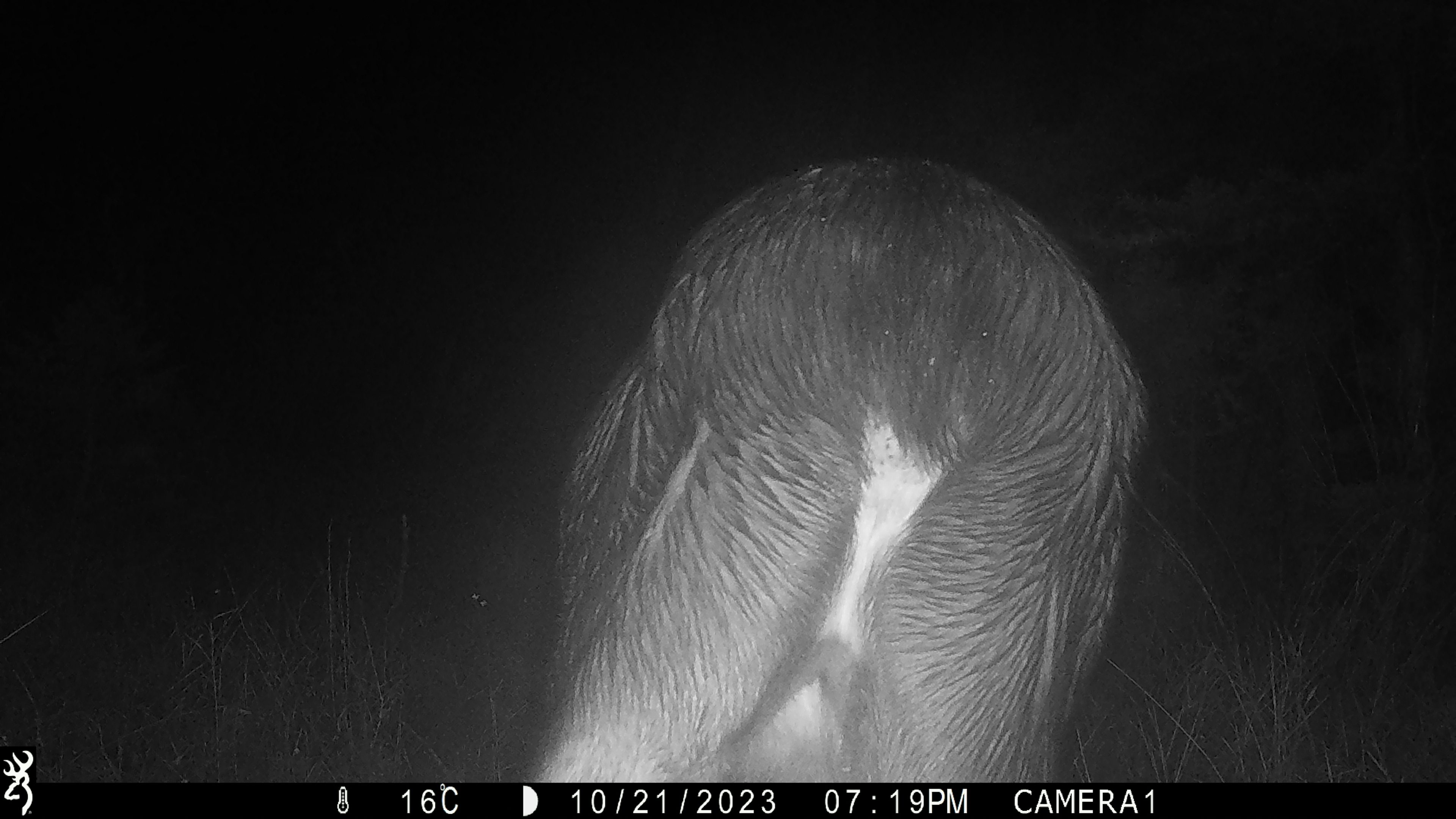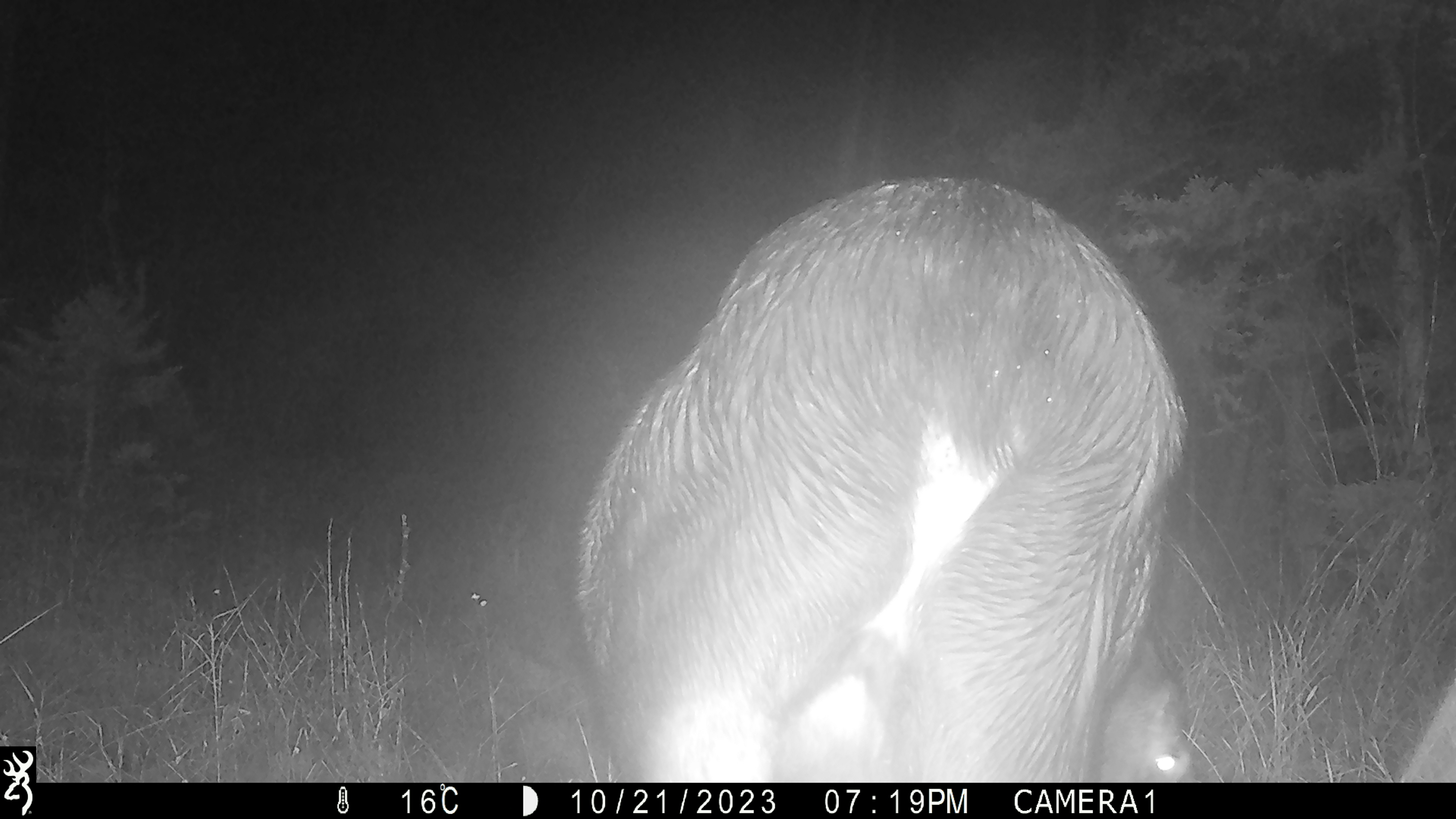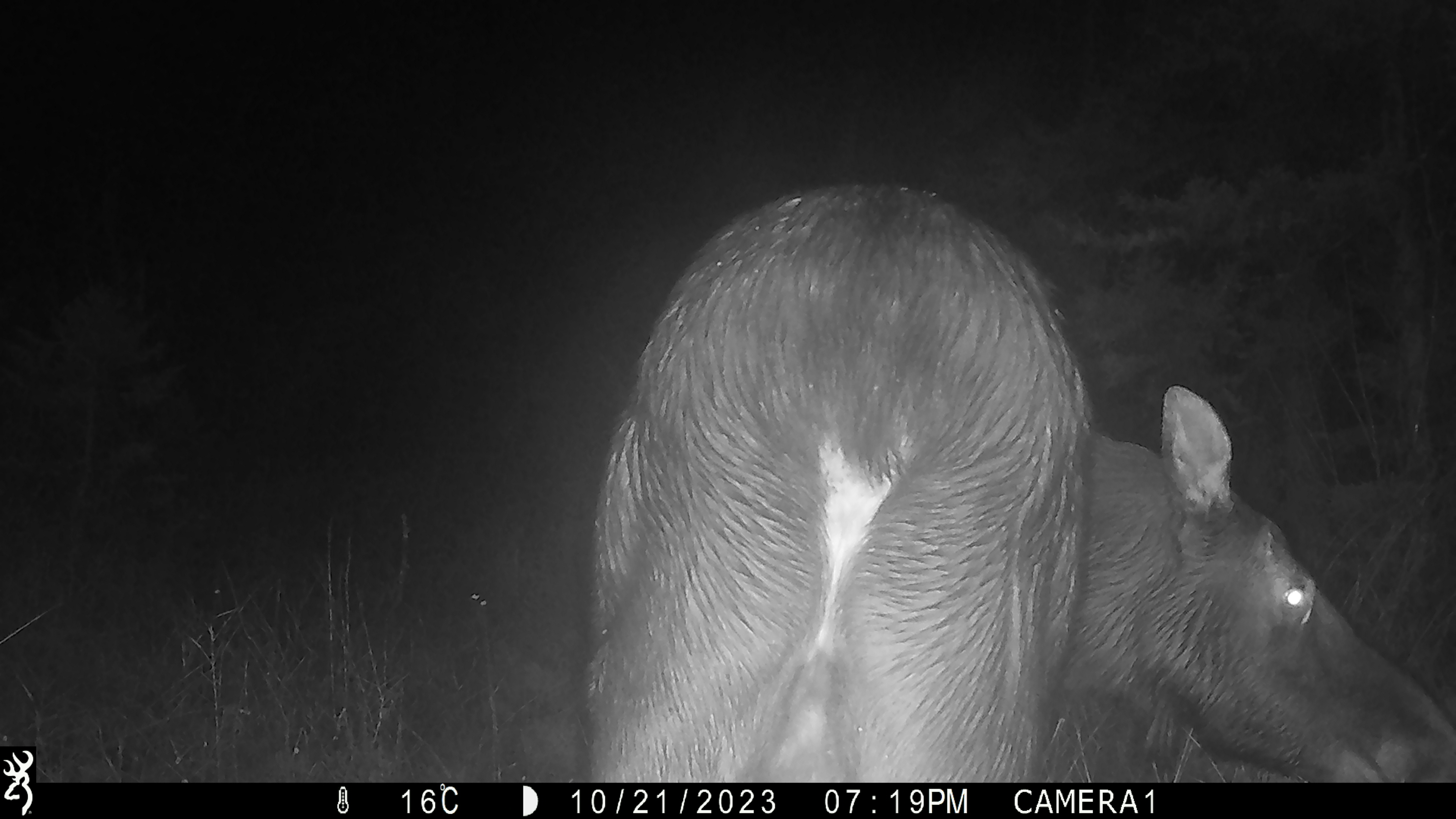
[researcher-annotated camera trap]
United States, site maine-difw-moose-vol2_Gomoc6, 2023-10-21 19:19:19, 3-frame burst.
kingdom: Animalia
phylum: Chordata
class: Mammalia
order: Artiodactyla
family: Cervidae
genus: Alces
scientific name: Alces alces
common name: moose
Moose (Alces alces).